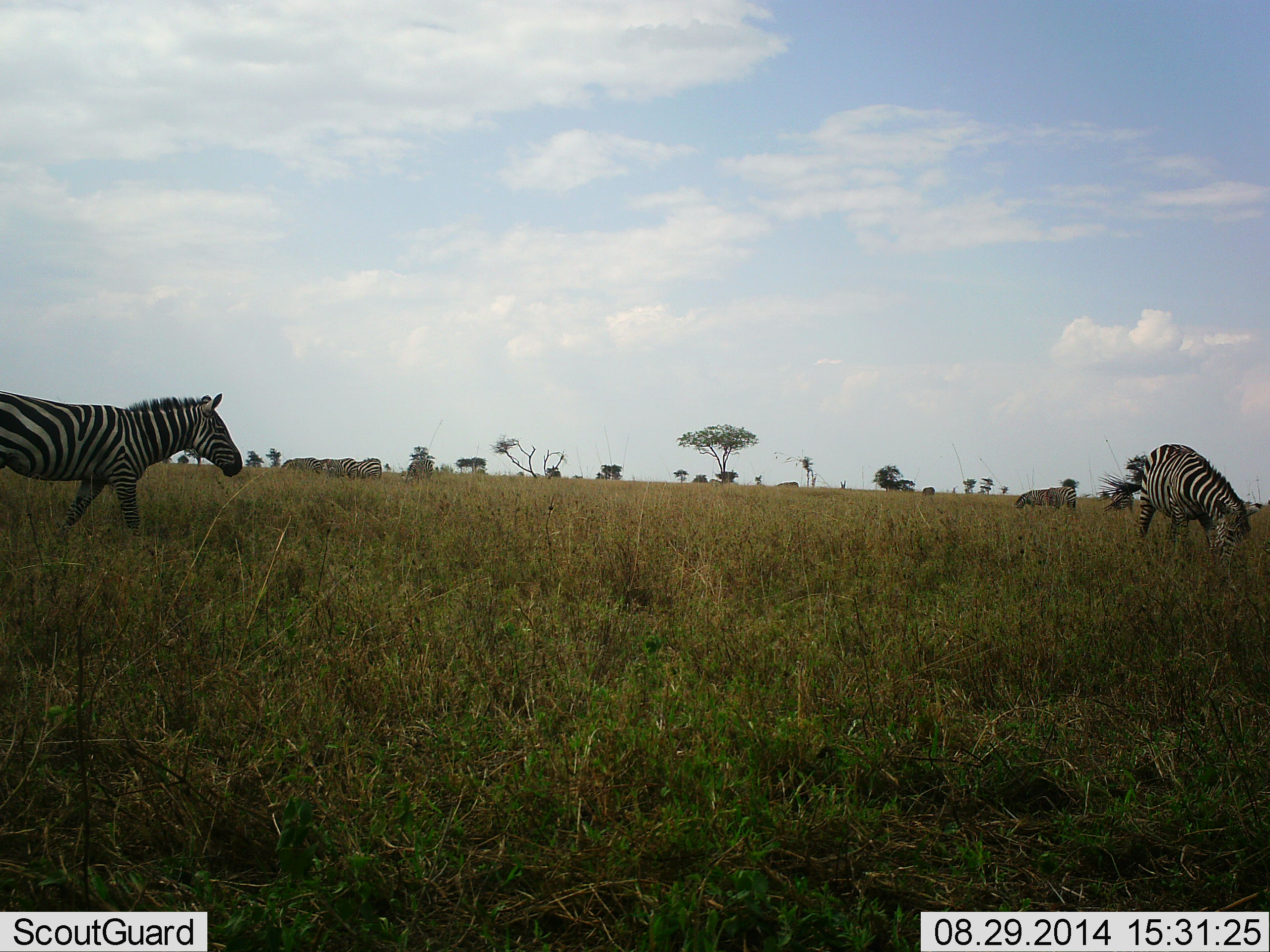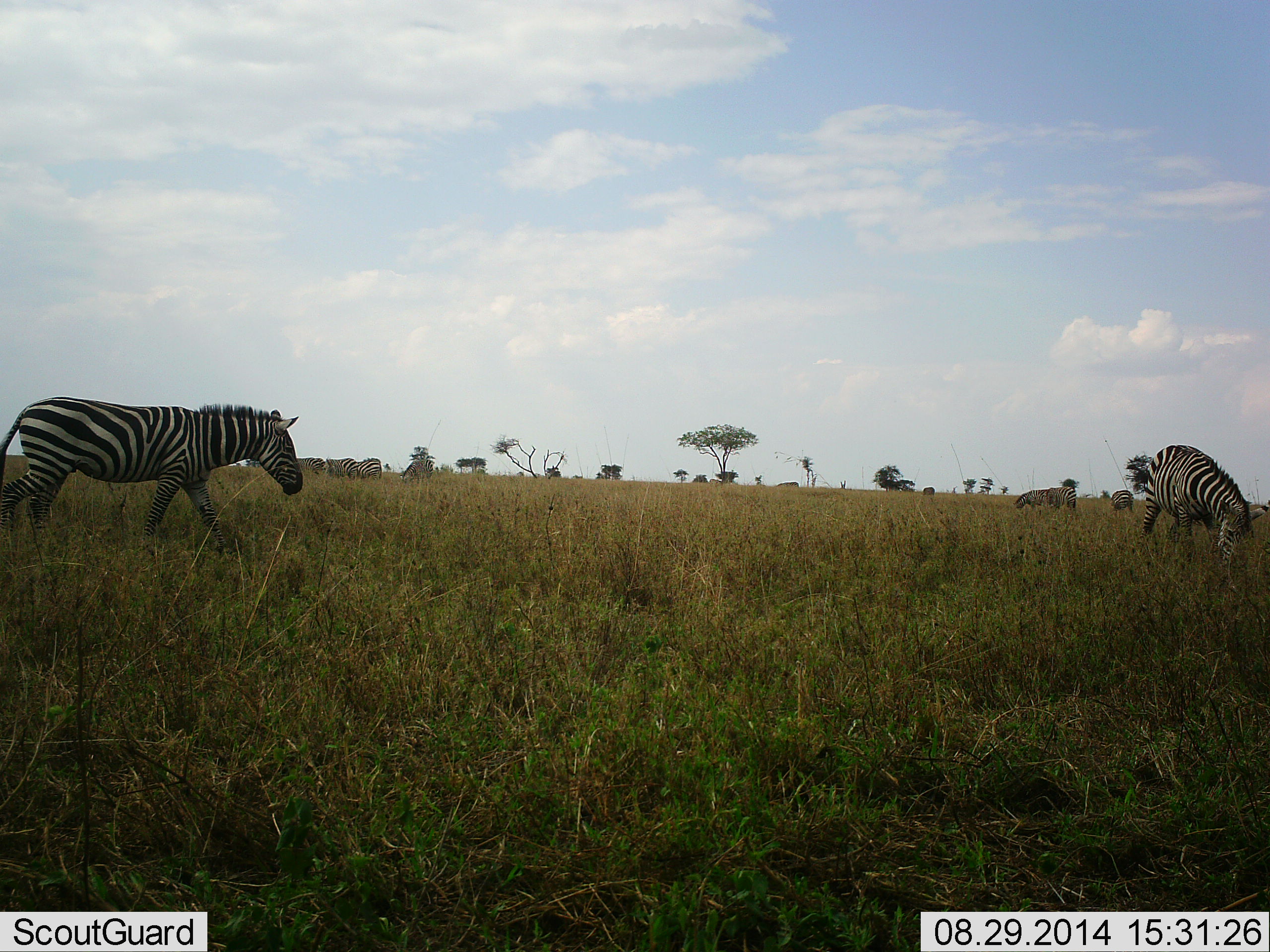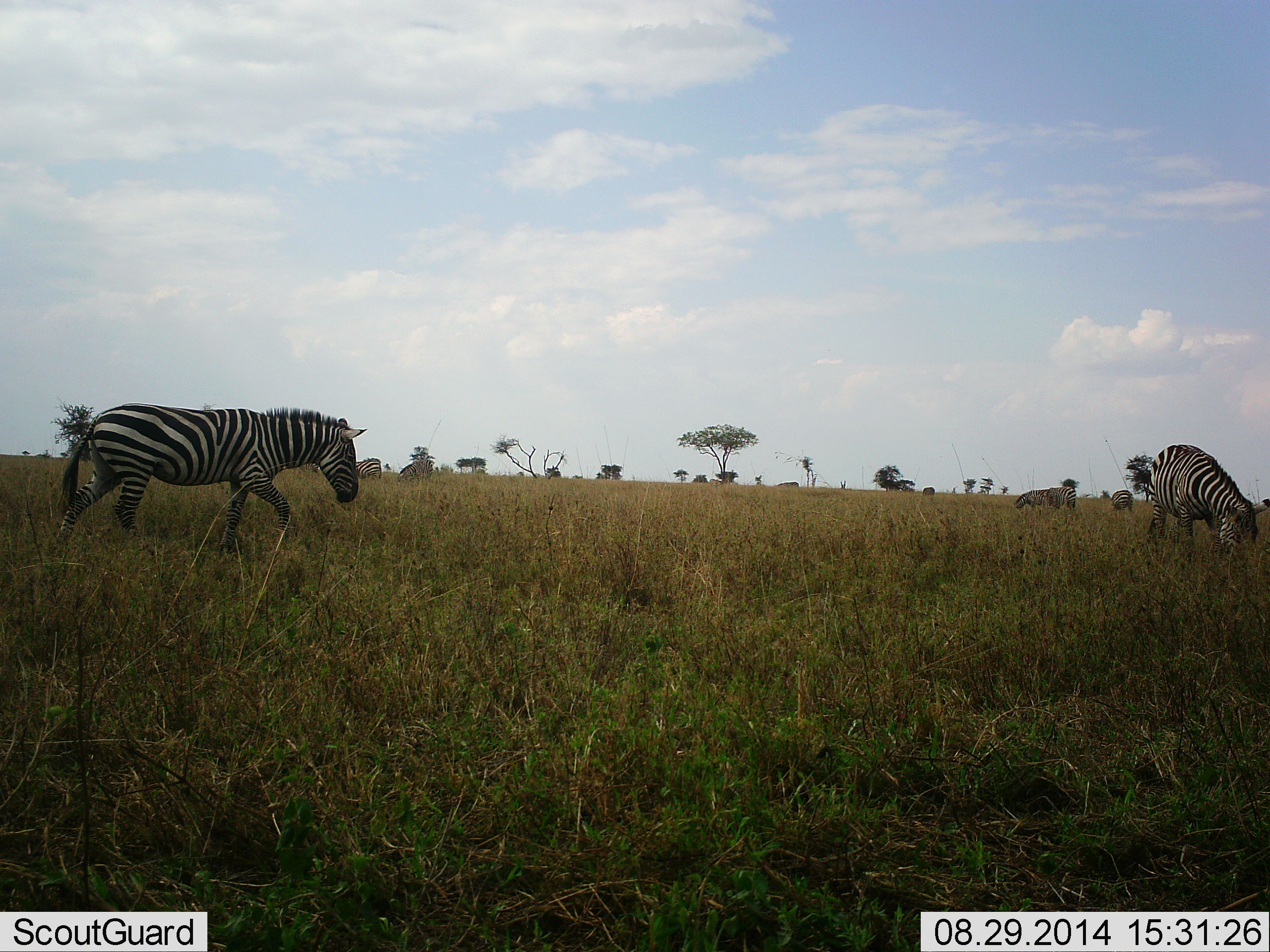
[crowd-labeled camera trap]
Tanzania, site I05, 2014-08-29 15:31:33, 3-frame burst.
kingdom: Animalia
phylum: Chordata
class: Mammalia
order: Perissodactyla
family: Equidae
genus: Equus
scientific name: Equus quagga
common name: plains zebra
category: zebra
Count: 8.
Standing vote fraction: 50%.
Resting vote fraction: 0%.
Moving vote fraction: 70%.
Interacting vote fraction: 0%.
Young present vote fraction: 0%.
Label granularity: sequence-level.